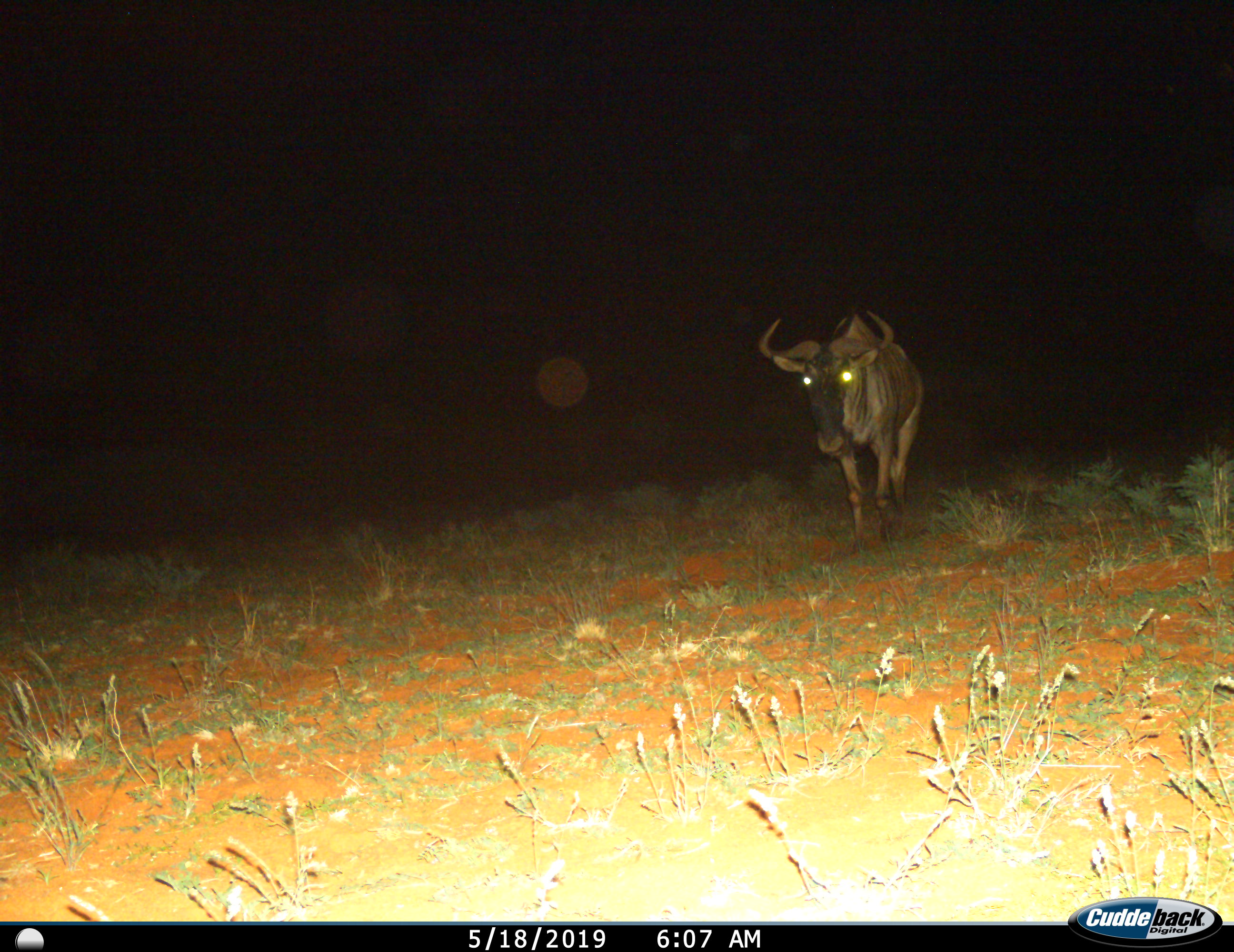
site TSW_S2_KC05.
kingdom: Animalia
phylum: Chordata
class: Mammalia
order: Artiodactyla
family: Bovidae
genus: Connochaetes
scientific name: Connochaetes taurinus taurinus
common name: blue wildebeest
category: wildebeestblue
Wildebeestblue (blue wildebeest) (Connochaetes taurinus taurinus), count 1. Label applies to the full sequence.